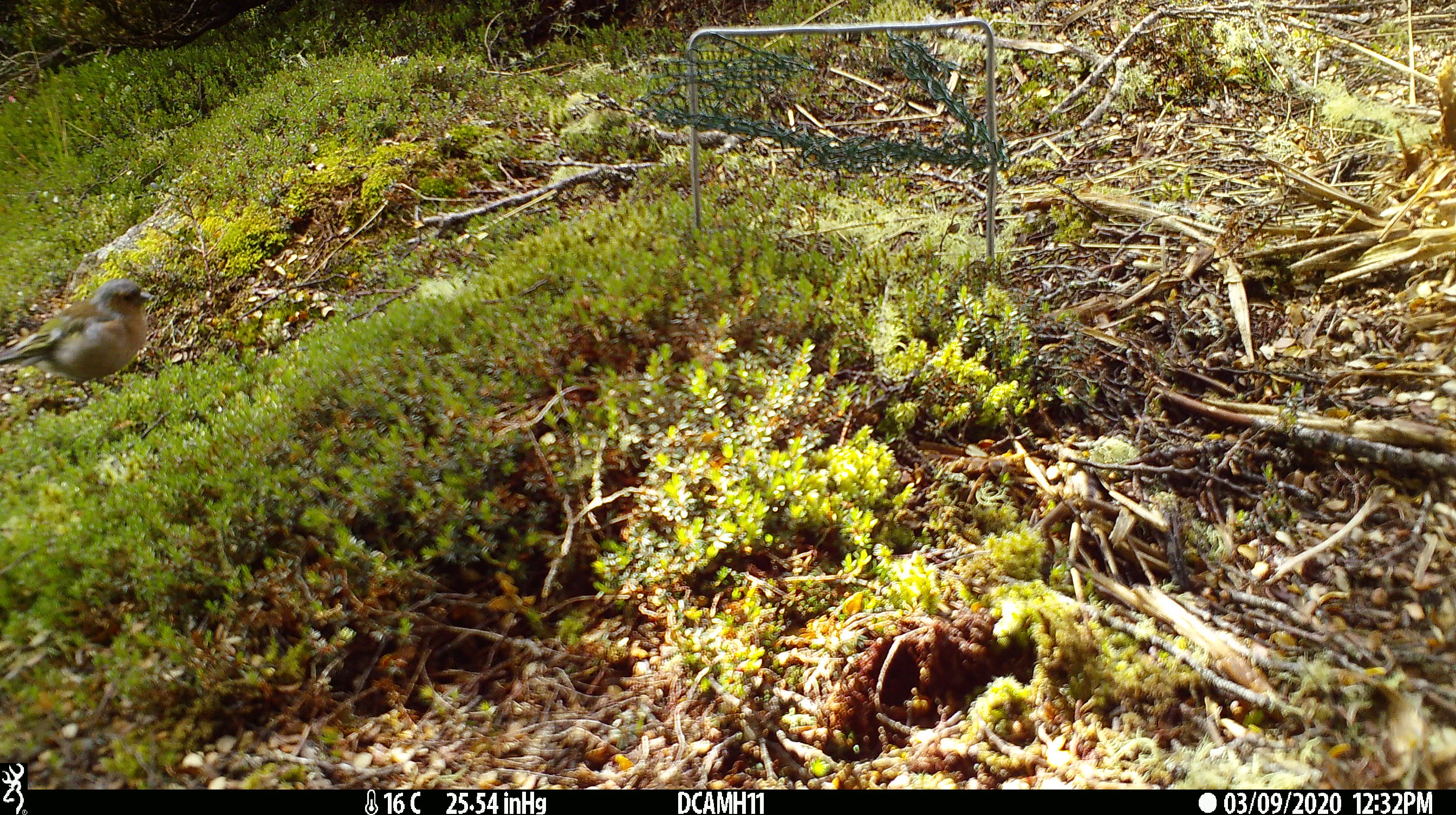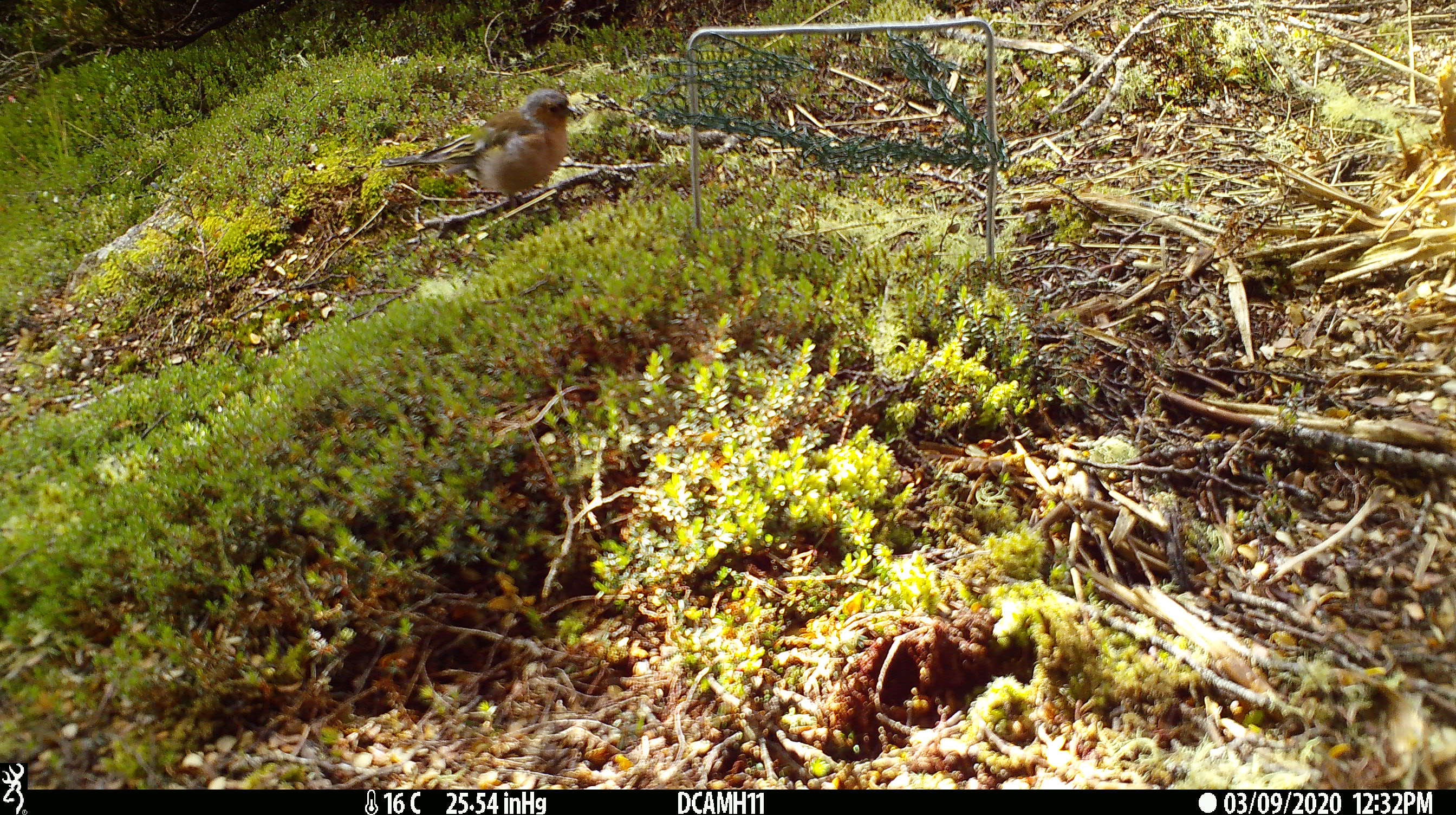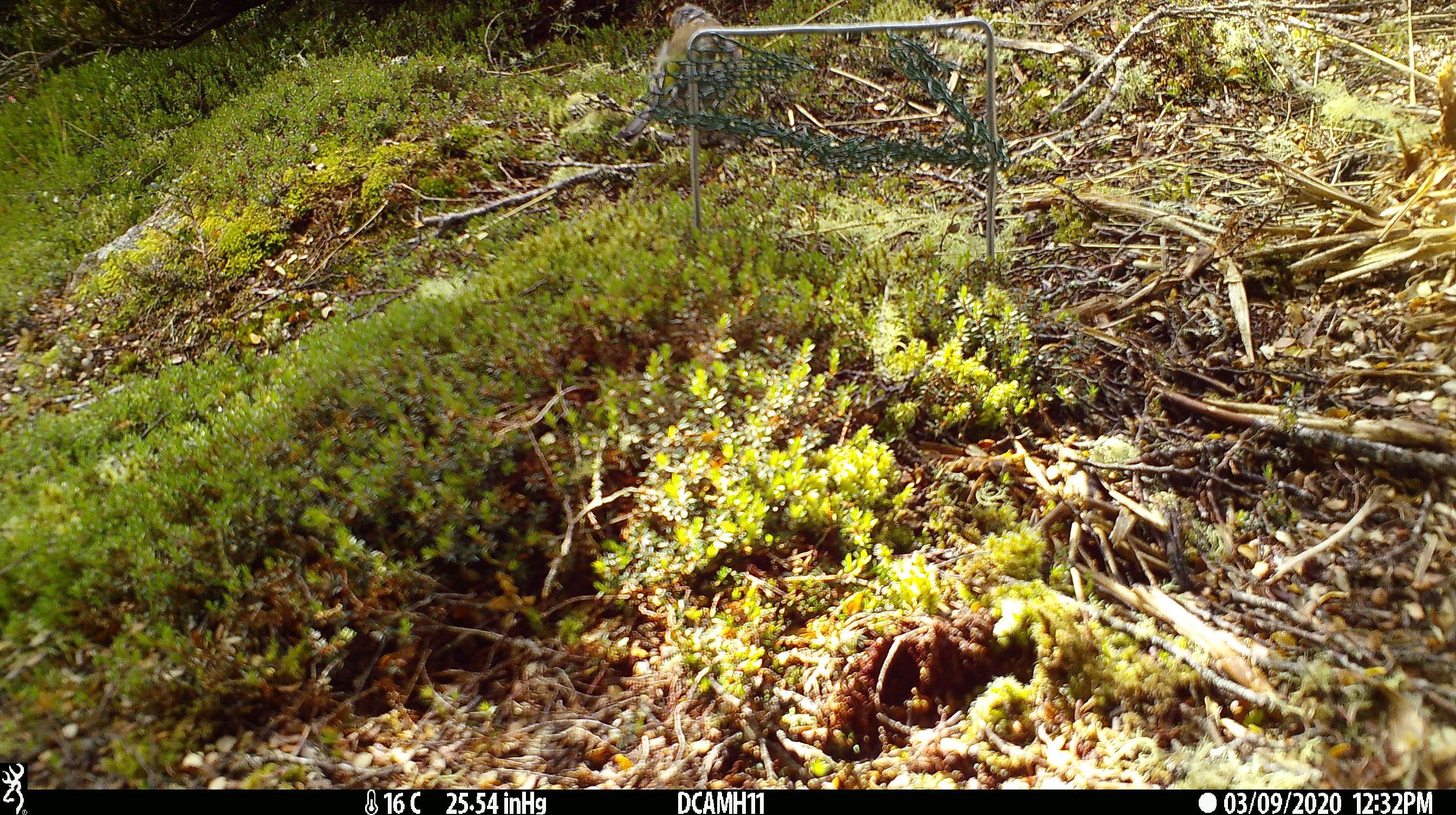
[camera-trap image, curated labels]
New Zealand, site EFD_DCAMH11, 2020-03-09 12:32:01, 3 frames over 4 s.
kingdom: Animalia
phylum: Chordata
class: Aves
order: Passeriformes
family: Fringillidae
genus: Fringilla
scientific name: Fringilla coelebs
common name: common chaffinch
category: chaffinch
Chaffinch (common chaffinch) (Fringilla coelebs).